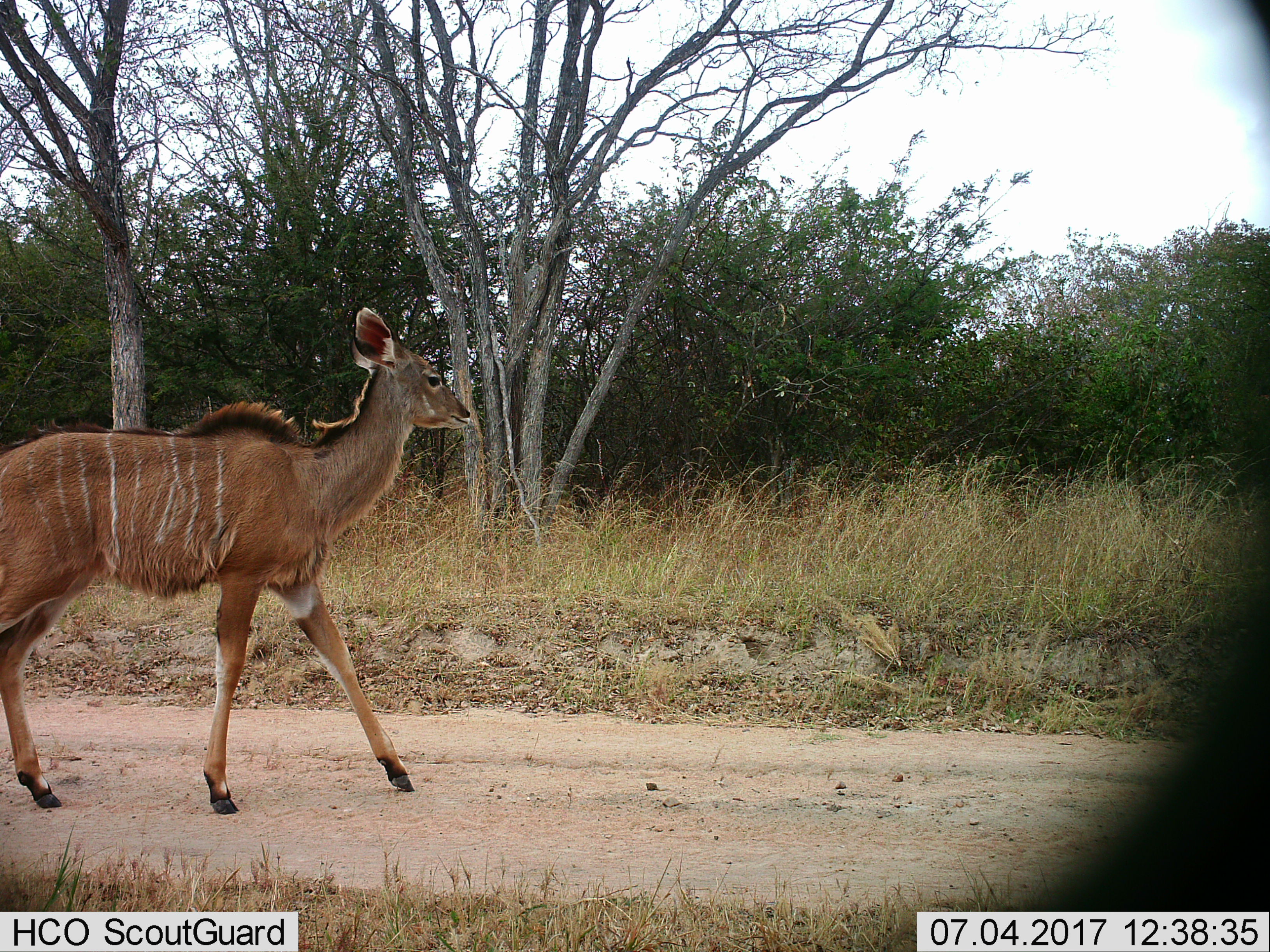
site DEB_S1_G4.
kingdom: Animalia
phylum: Chordata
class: Mammalia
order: Artiodactyla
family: Bovidae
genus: Tragelaphus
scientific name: Tragelaphus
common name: kudu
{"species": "kudu (Tragelaphus)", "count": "1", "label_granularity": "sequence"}